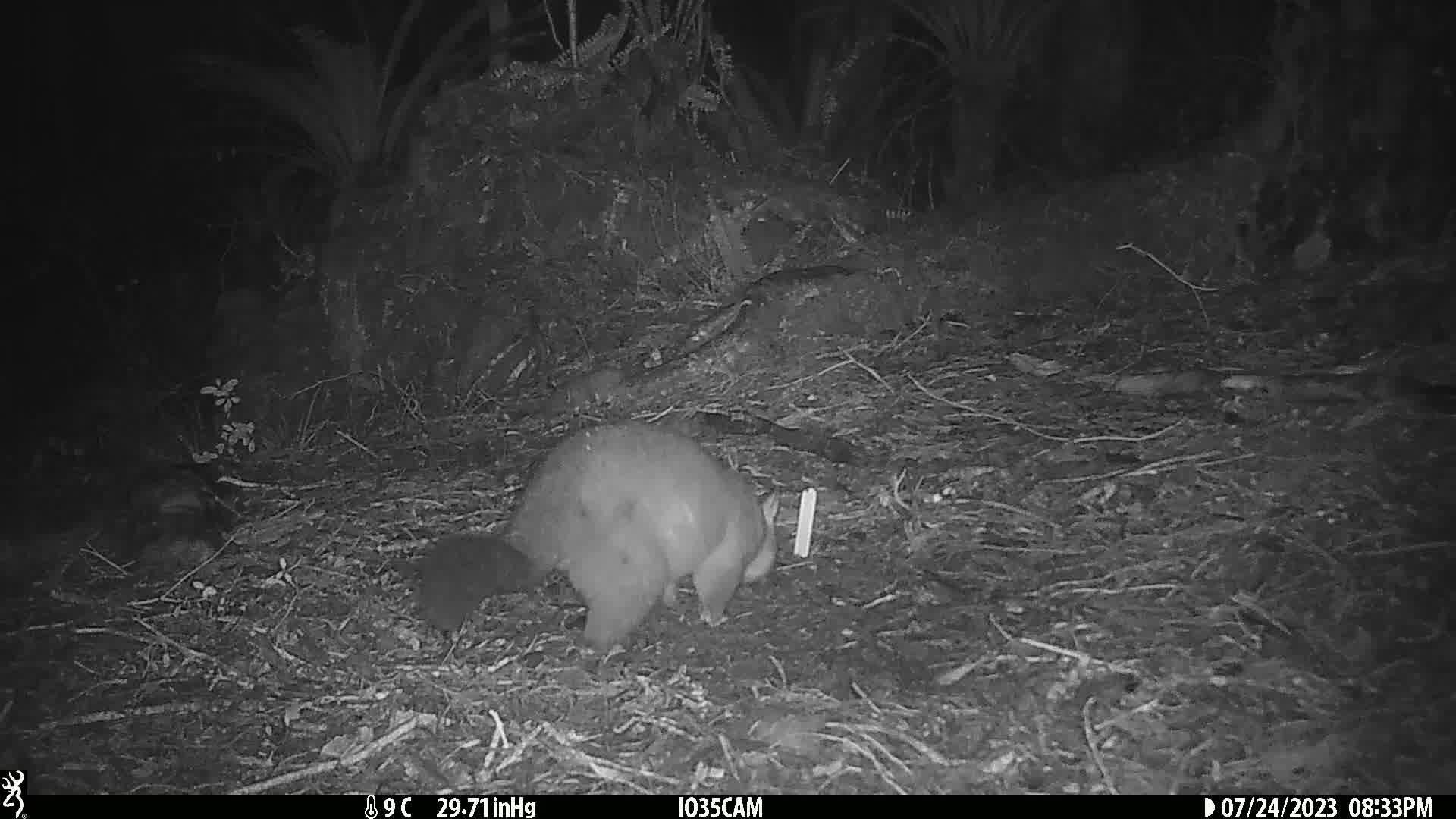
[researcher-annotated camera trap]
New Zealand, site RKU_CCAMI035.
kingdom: Animalia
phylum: Chordata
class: Mammalia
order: Diprotodontia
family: Phalangeridae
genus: Trichosurus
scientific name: Trichosurus vulpecula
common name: common brushtail possum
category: possum